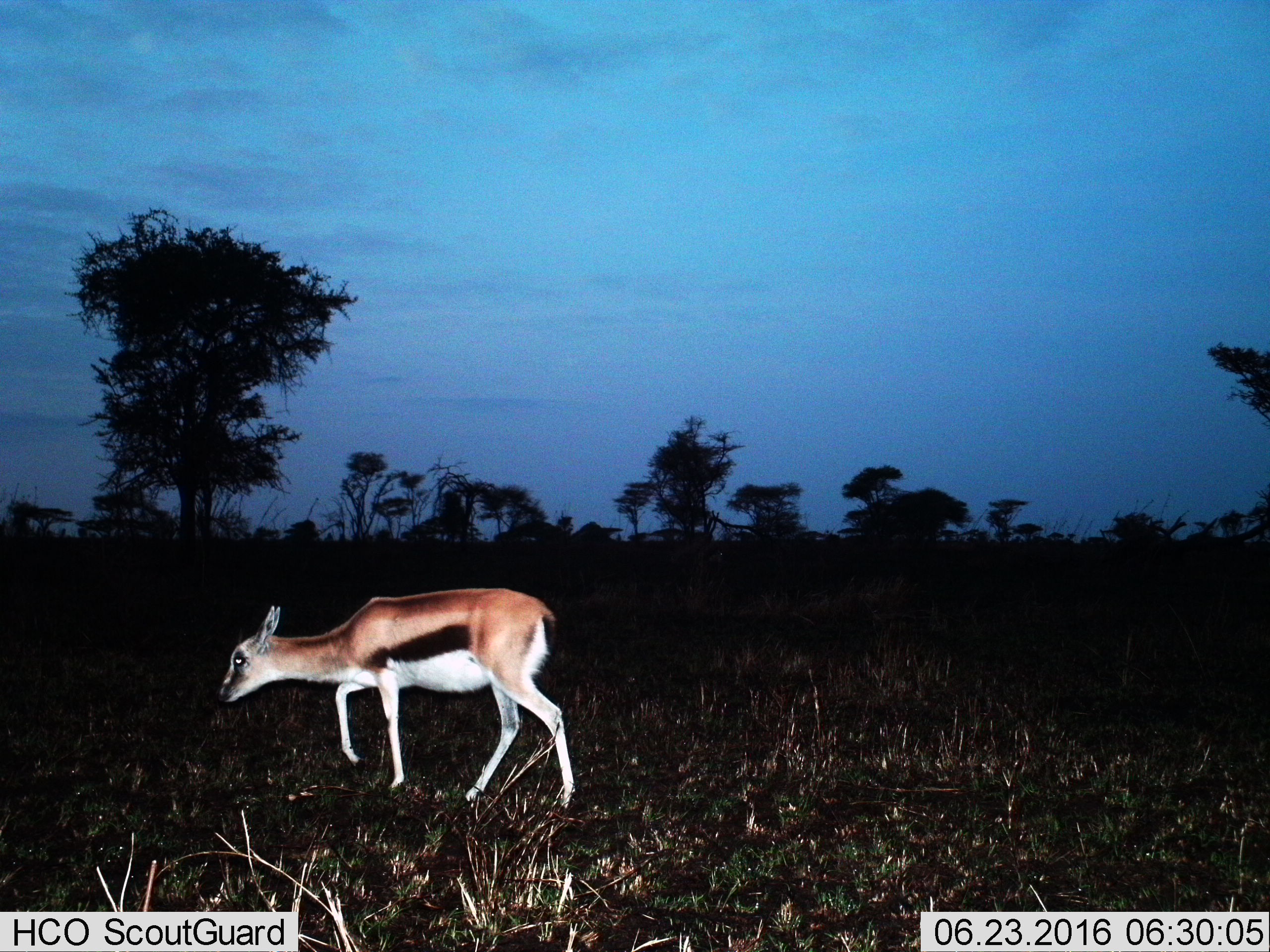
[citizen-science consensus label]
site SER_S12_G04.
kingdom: Animalia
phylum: Chordata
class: Mammalia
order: Artiodactyla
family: Bovidae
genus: Eudorcas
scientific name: Eudorcas thomsonii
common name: thomson's gazelle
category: gazellethomsons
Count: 1.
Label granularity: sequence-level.